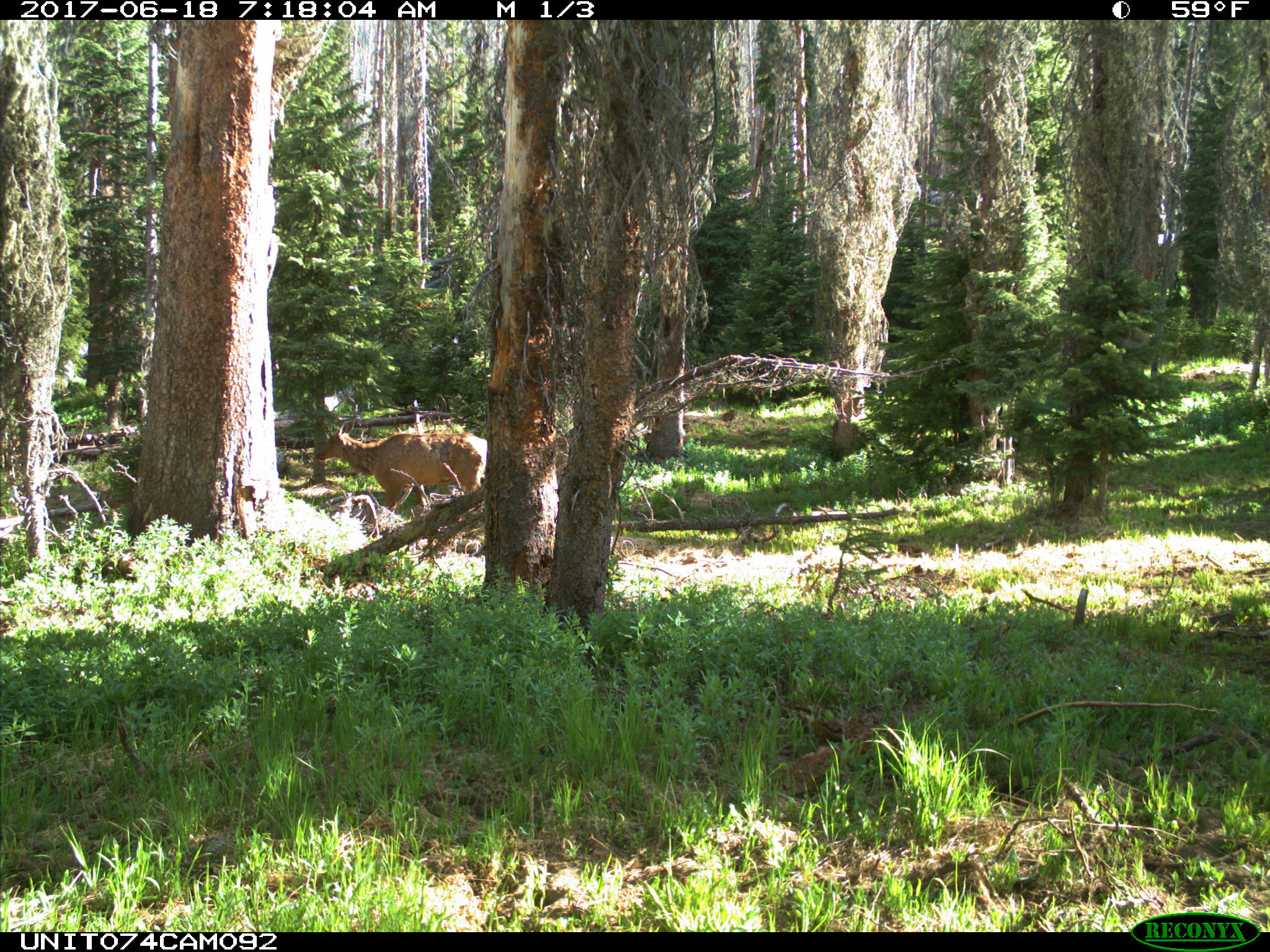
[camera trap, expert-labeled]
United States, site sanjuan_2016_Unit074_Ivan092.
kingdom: Animalia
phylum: Chordata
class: Mammalia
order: Artiodactyla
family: Cervidae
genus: Cervus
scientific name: Cervus elaphus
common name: red deer